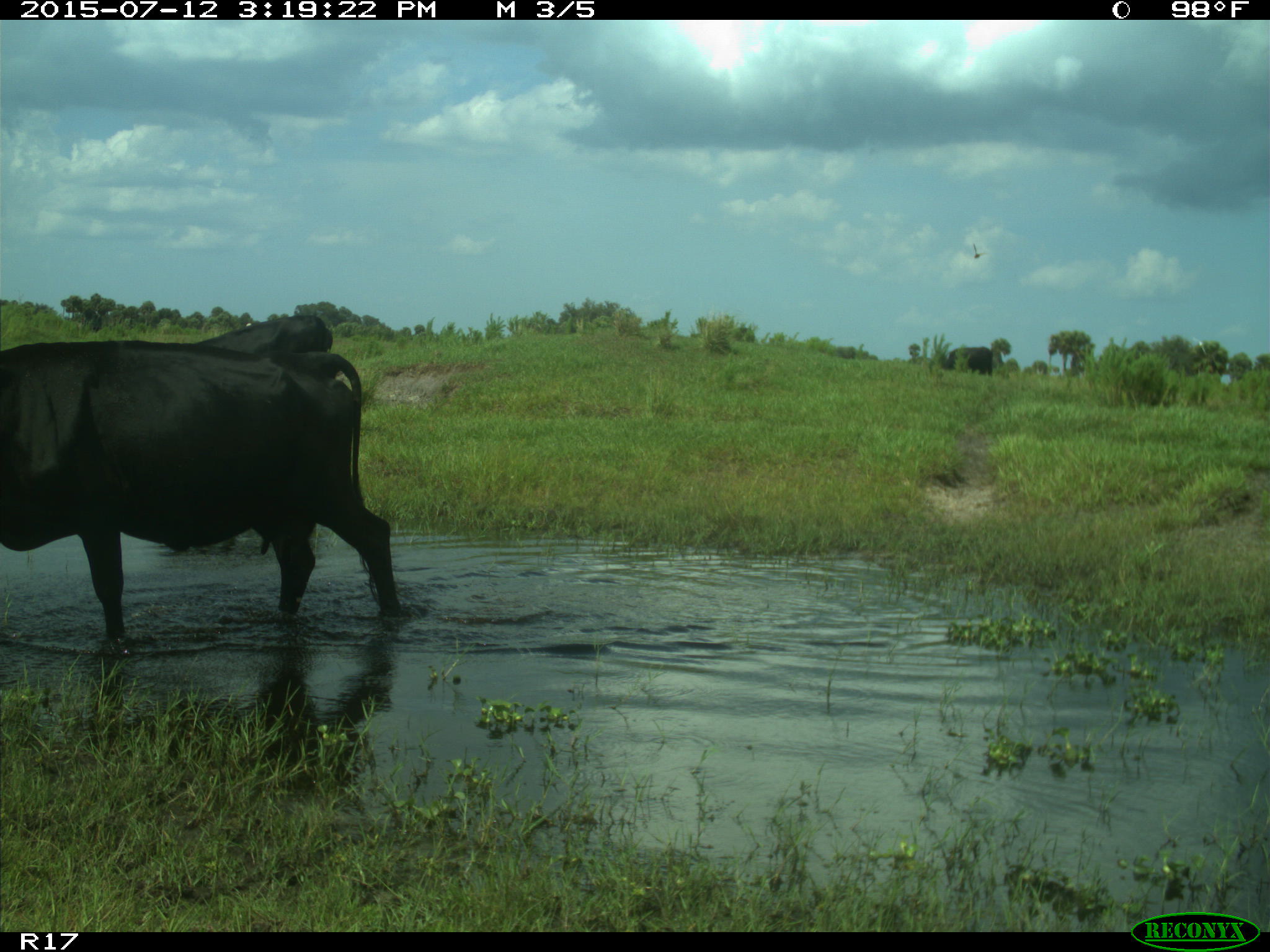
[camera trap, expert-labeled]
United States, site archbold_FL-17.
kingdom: Animalia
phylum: Chordata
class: Mammalia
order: Artiodactyla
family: Bovidae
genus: Bos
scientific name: Bos taurus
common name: domestic cow